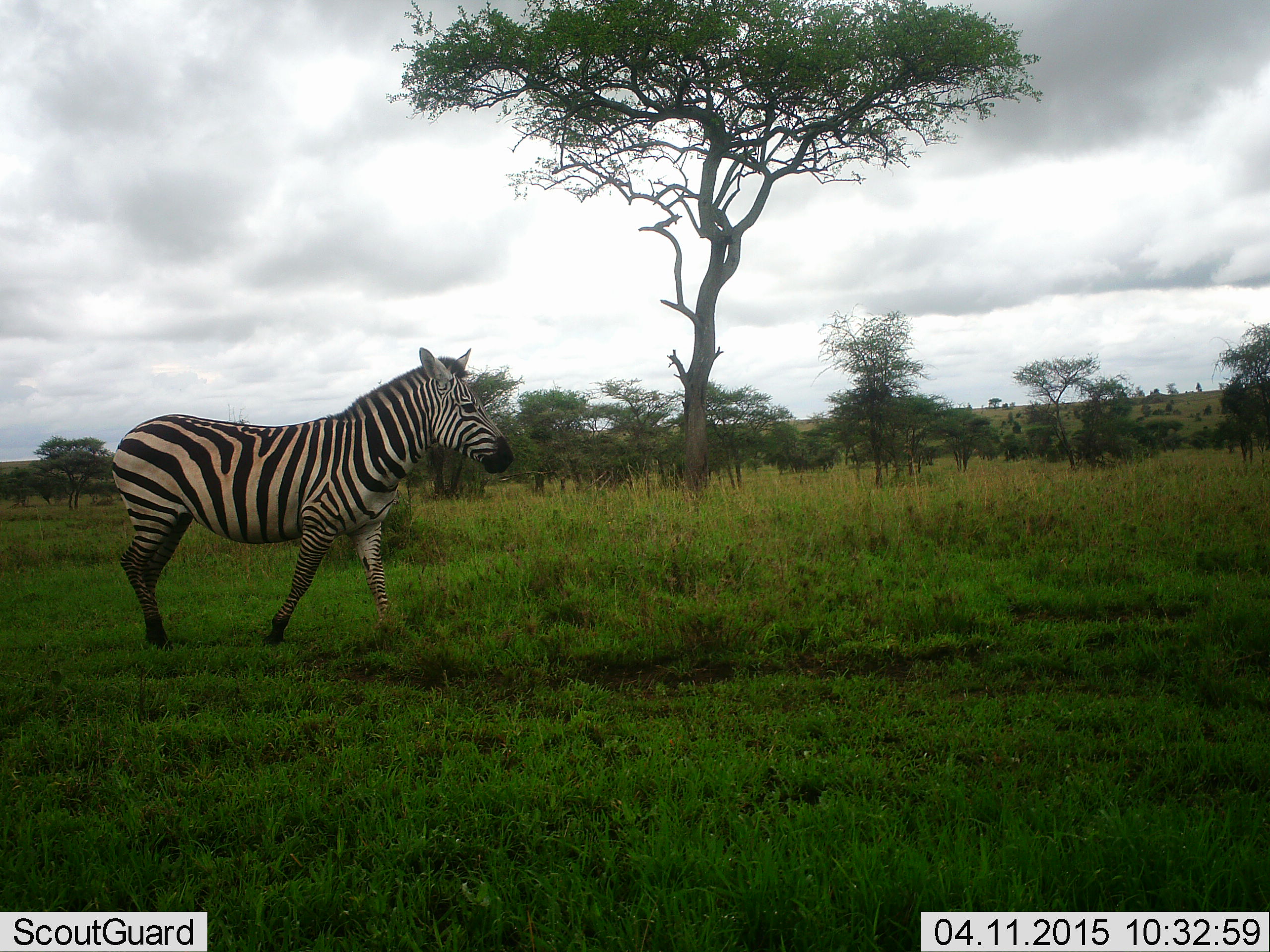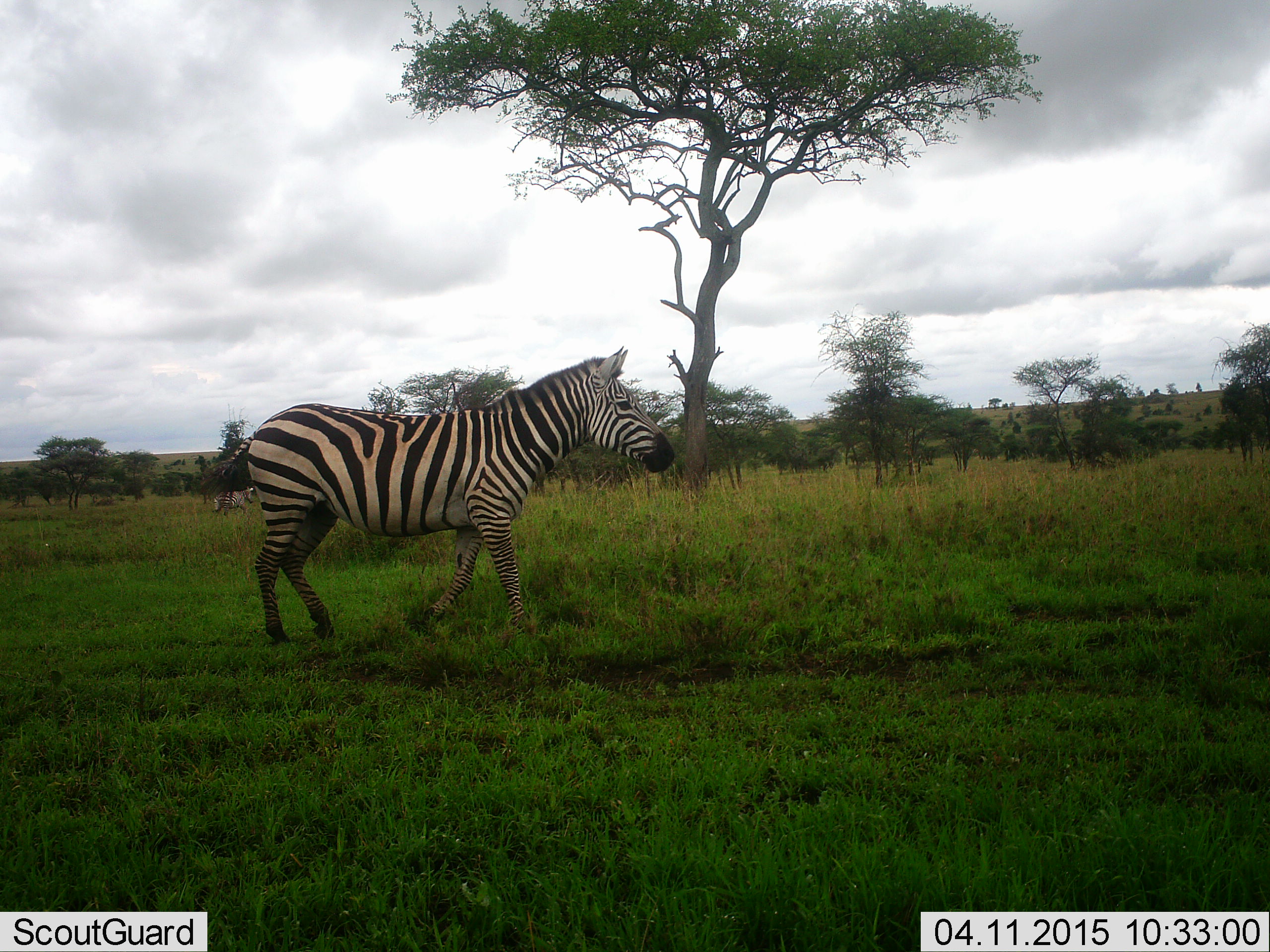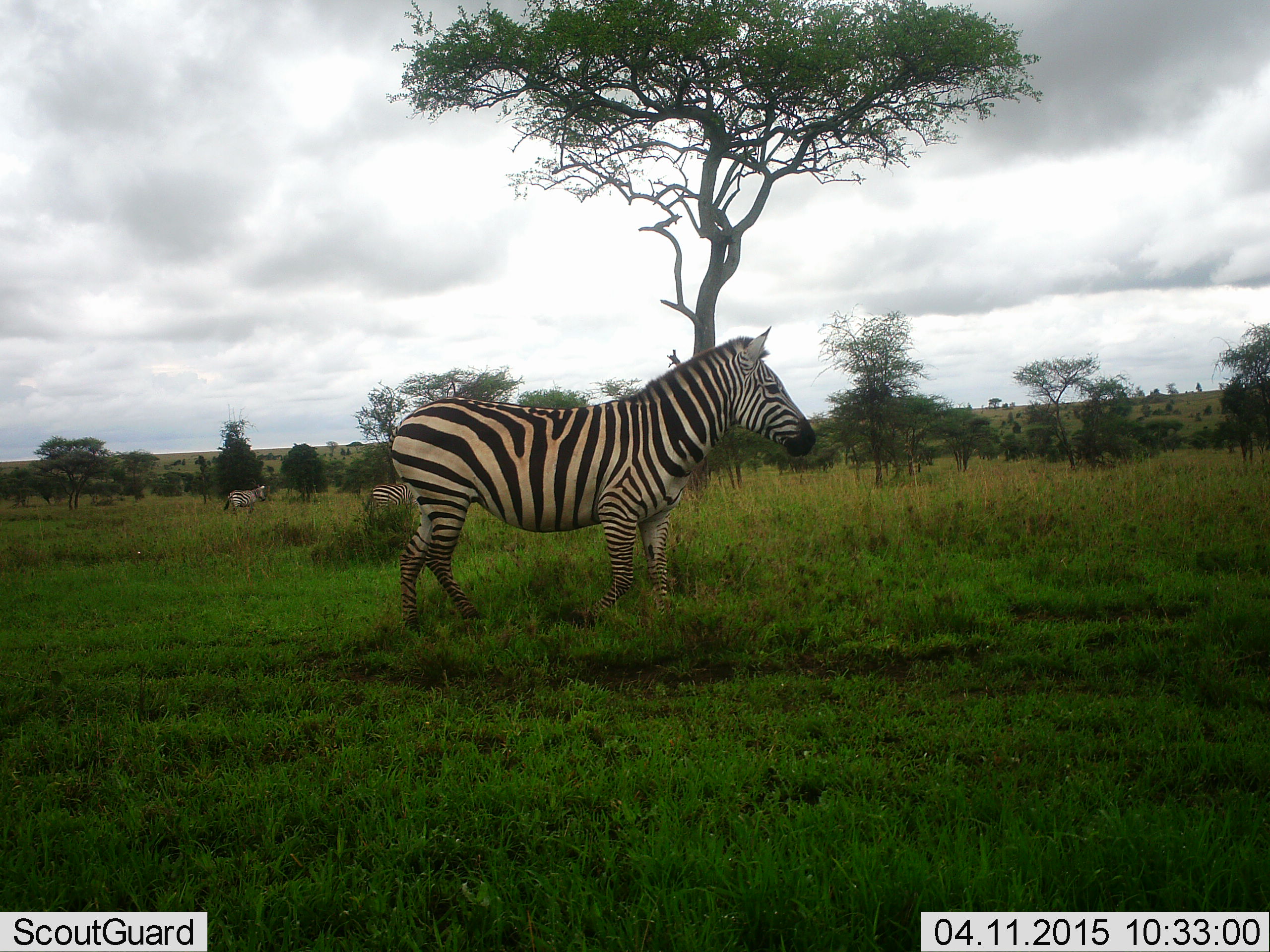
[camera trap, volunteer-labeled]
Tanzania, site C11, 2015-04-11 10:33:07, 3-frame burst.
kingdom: Animalia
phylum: Chordata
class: Mammalia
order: Perissodactyla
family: Equidae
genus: Equus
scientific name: Equus quagga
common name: plains zebra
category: zebra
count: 1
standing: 10%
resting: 0%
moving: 100%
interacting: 0%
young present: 0%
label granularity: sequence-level